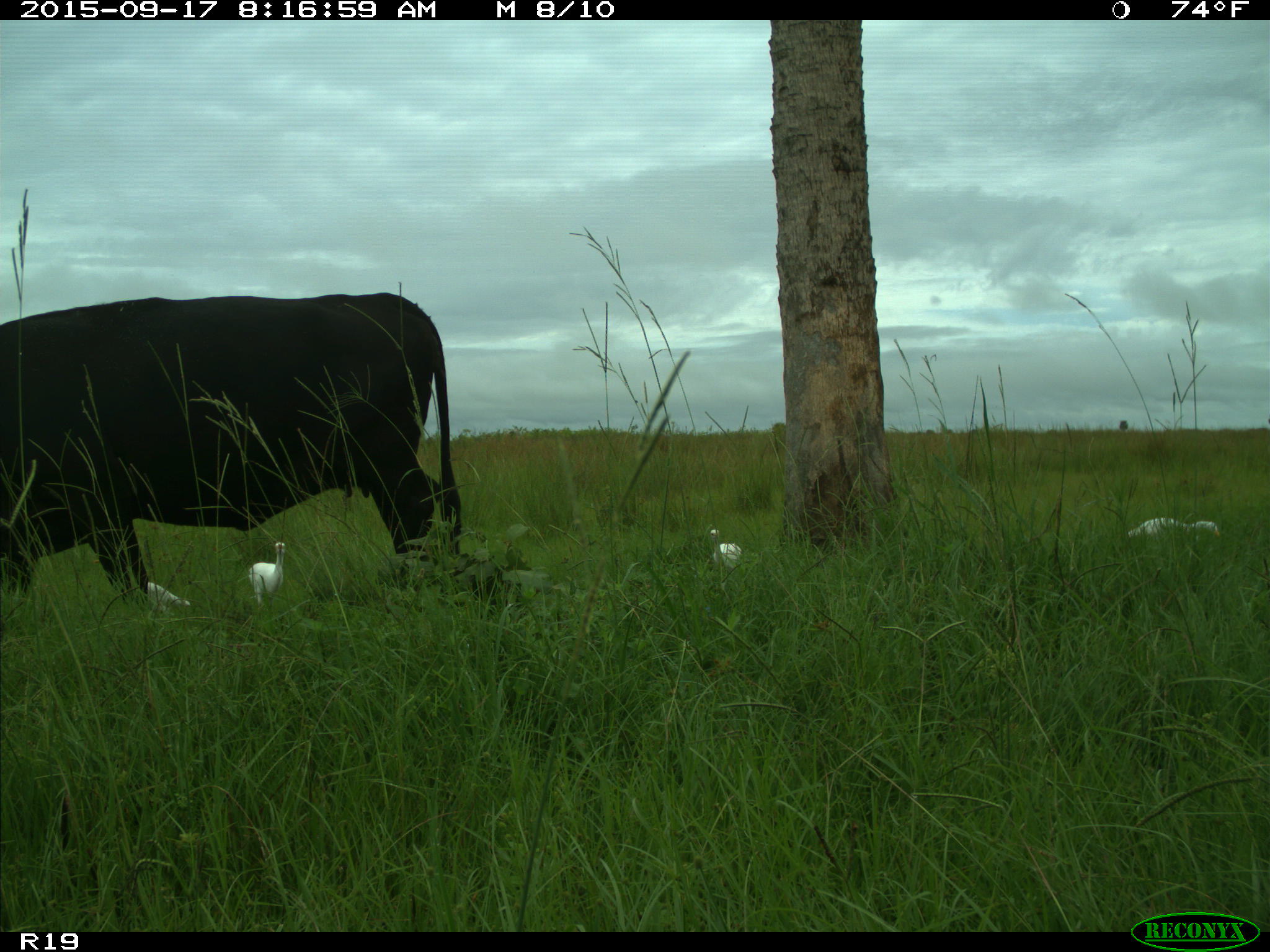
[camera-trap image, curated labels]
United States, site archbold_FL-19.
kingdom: Animalia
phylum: Chordata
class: Mammalia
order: Artiodactyla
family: Bovidae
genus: Bos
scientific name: Bos taurus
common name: domestic cow